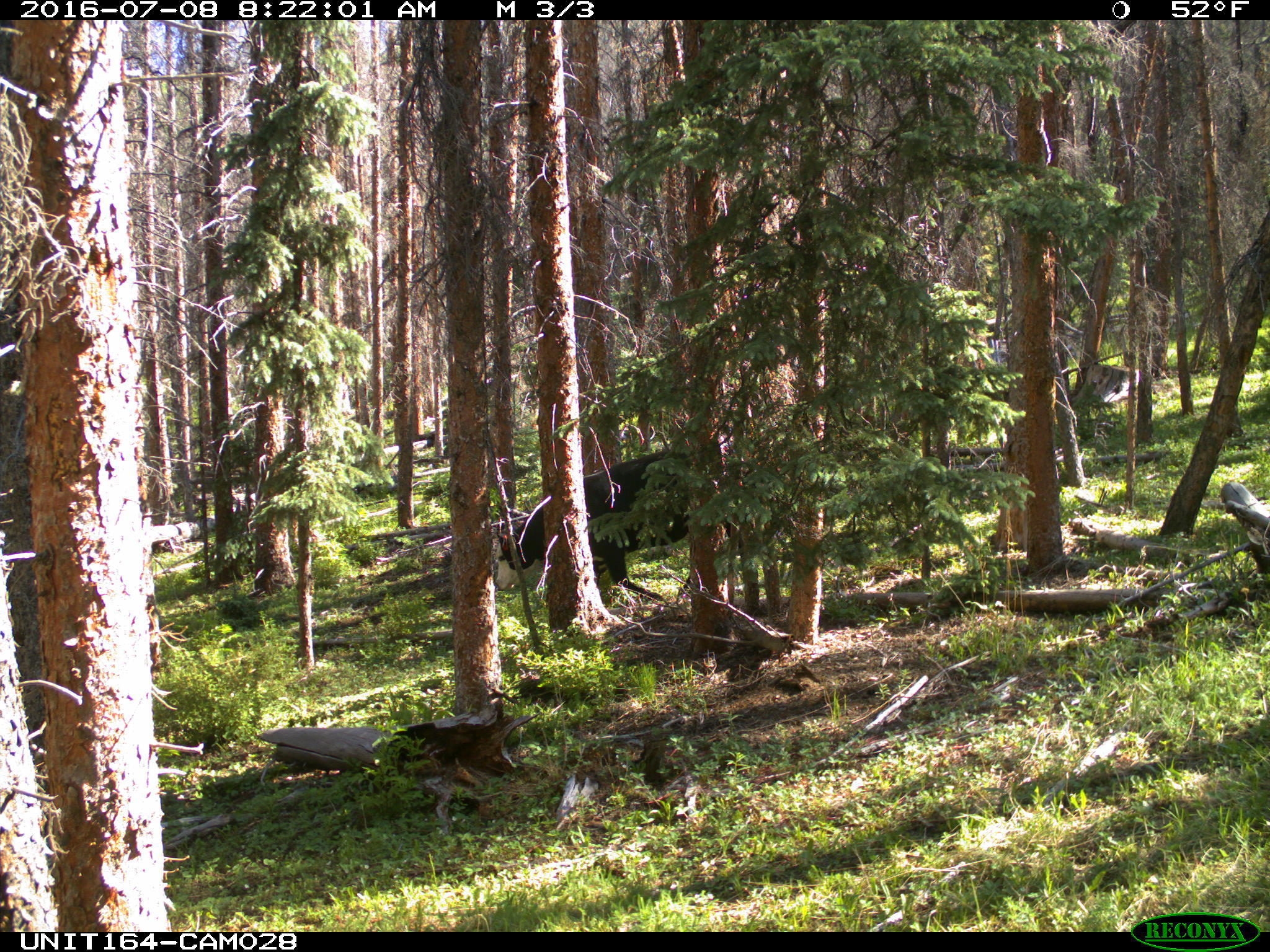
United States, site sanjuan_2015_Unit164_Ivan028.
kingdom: Animalia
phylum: Chordata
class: Mammalia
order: Artiodactyla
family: Bovidae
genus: Bos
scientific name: Bos taurus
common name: domestic cow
Bos taurus (domestic cow).